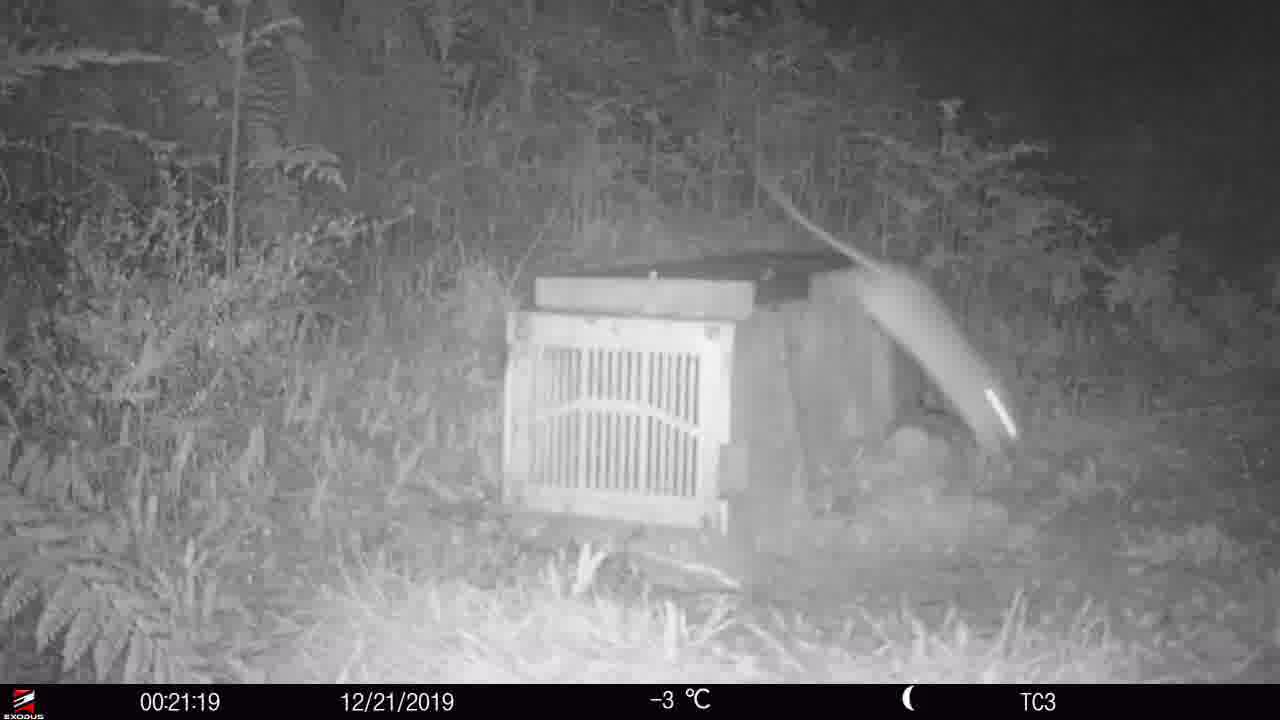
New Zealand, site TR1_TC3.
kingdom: Animalia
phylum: Chordata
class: Mammalia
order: Rodentia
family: Muridae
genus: Rattus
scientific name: Rattus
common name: rat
Rat (Rattus).